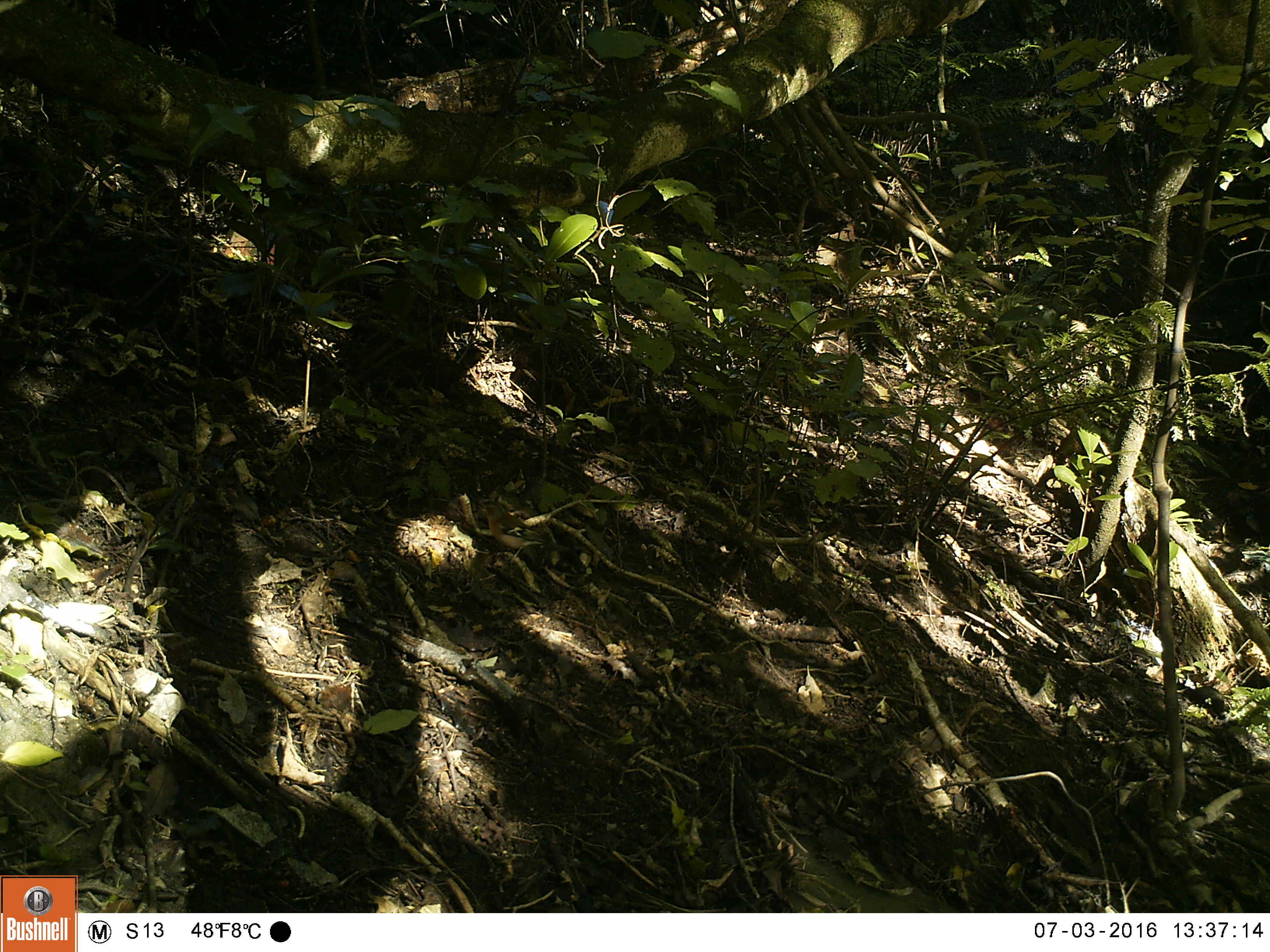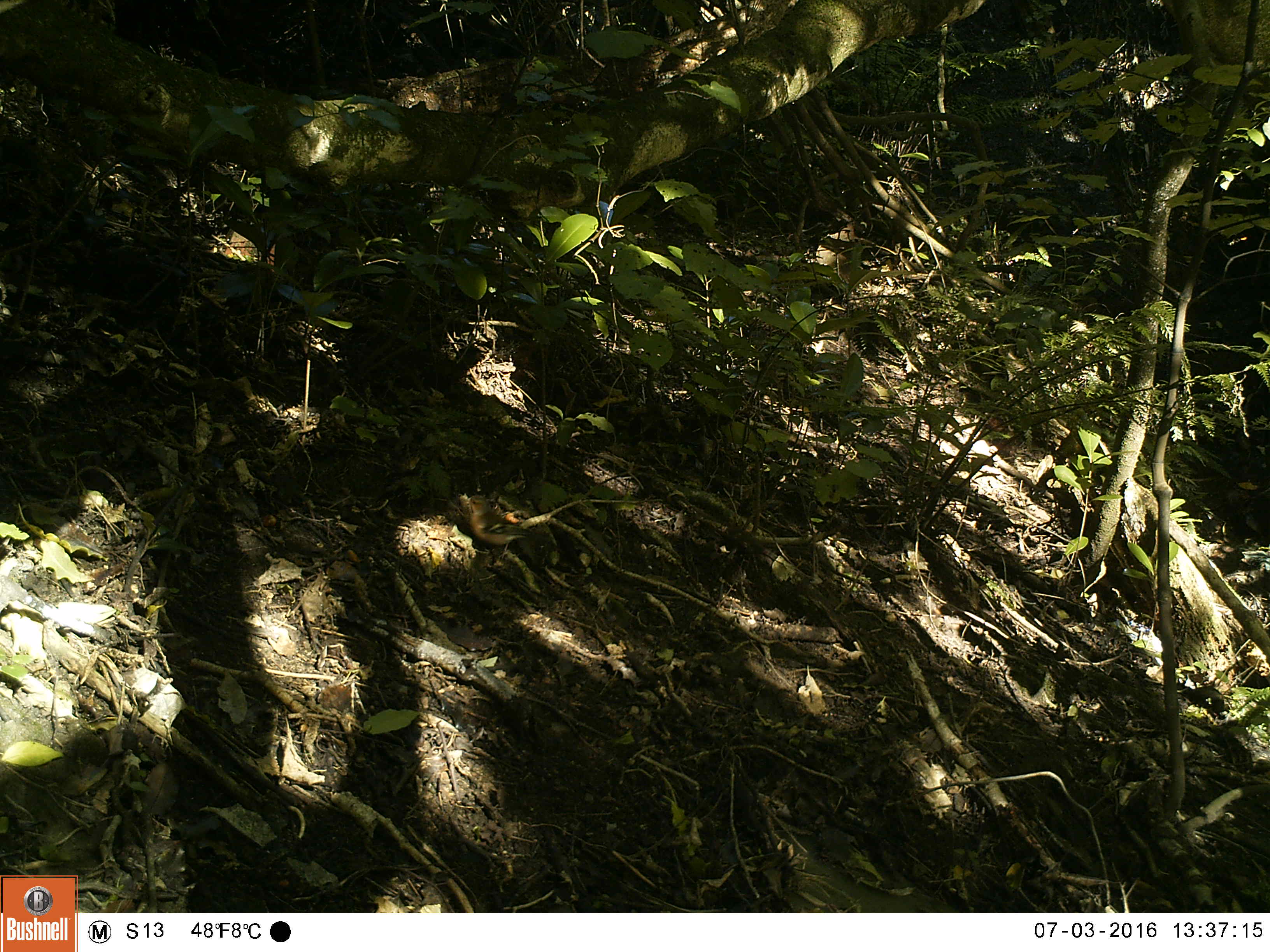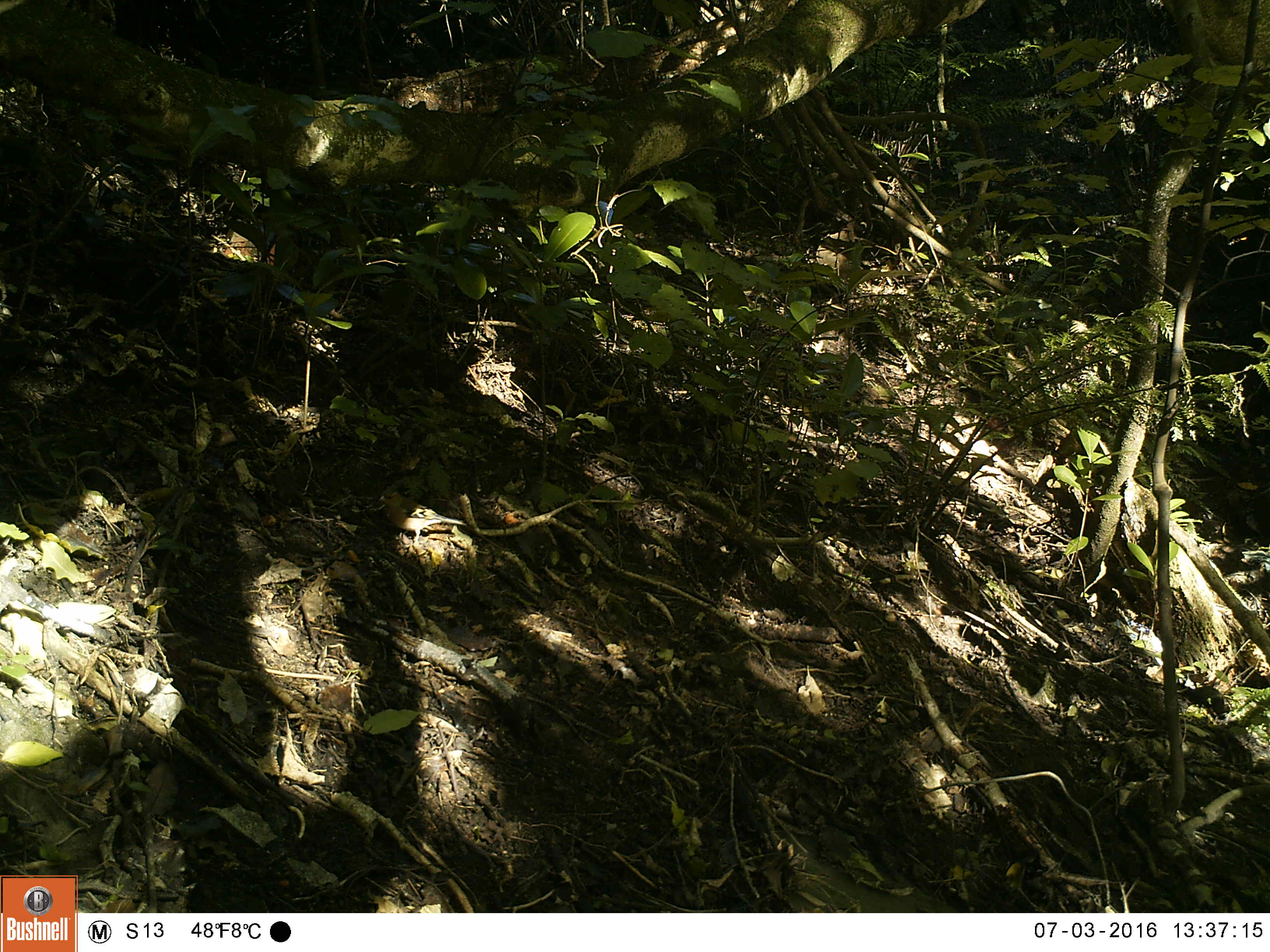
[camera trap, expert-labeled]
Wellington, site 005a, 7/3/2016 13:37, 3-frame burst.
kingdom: Animalia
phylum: Chordata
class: Aves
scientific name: Aves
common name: bird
Bird (Aves).